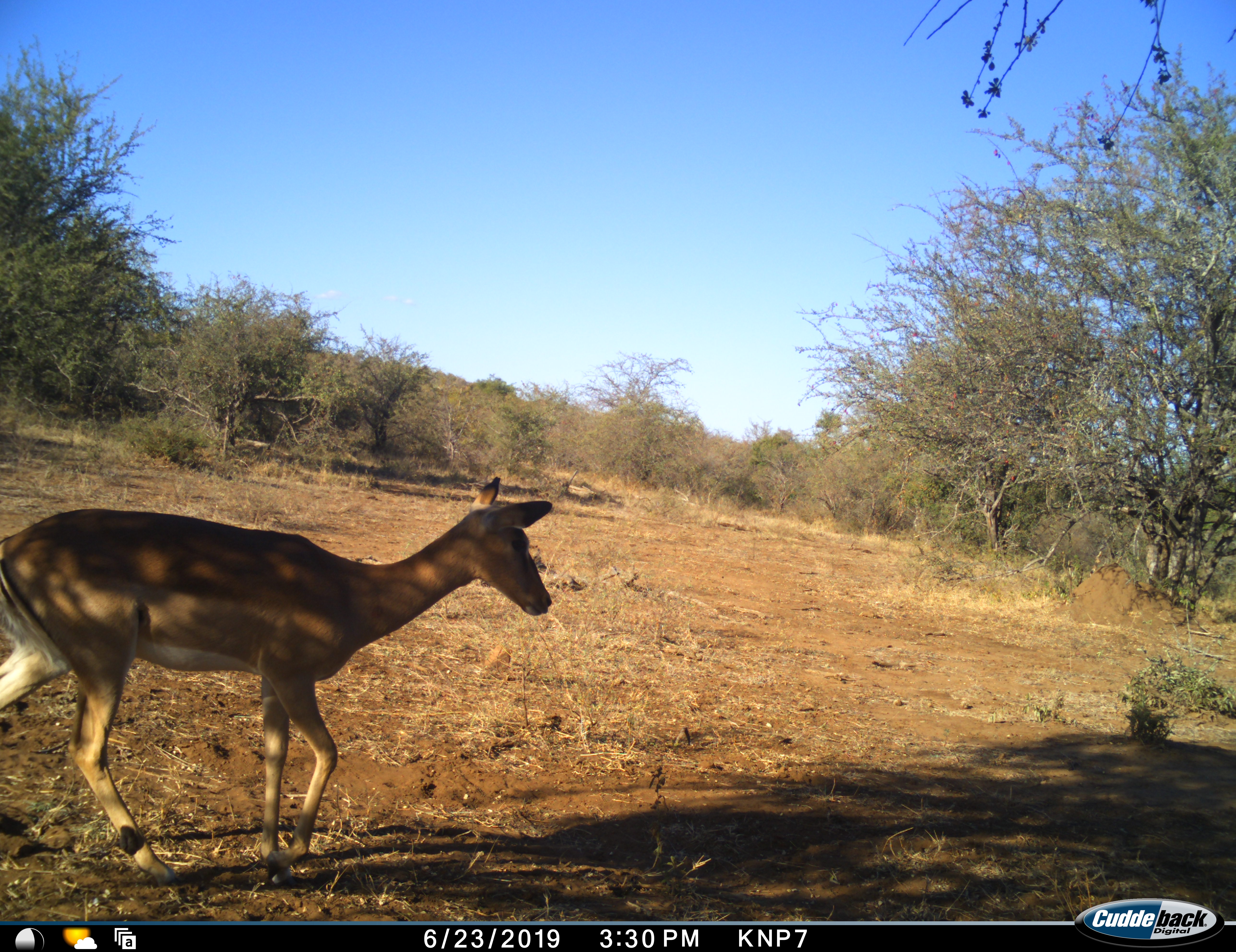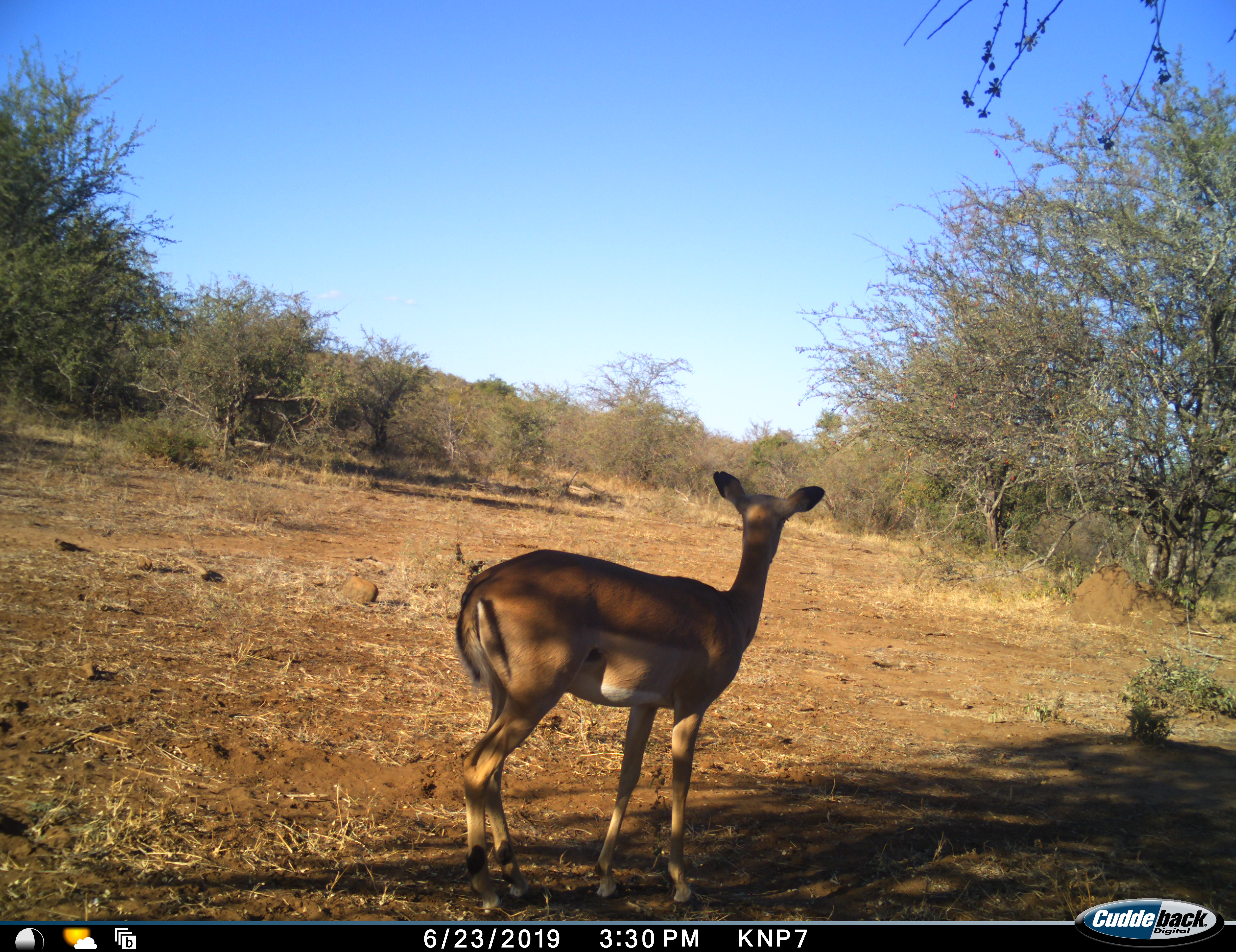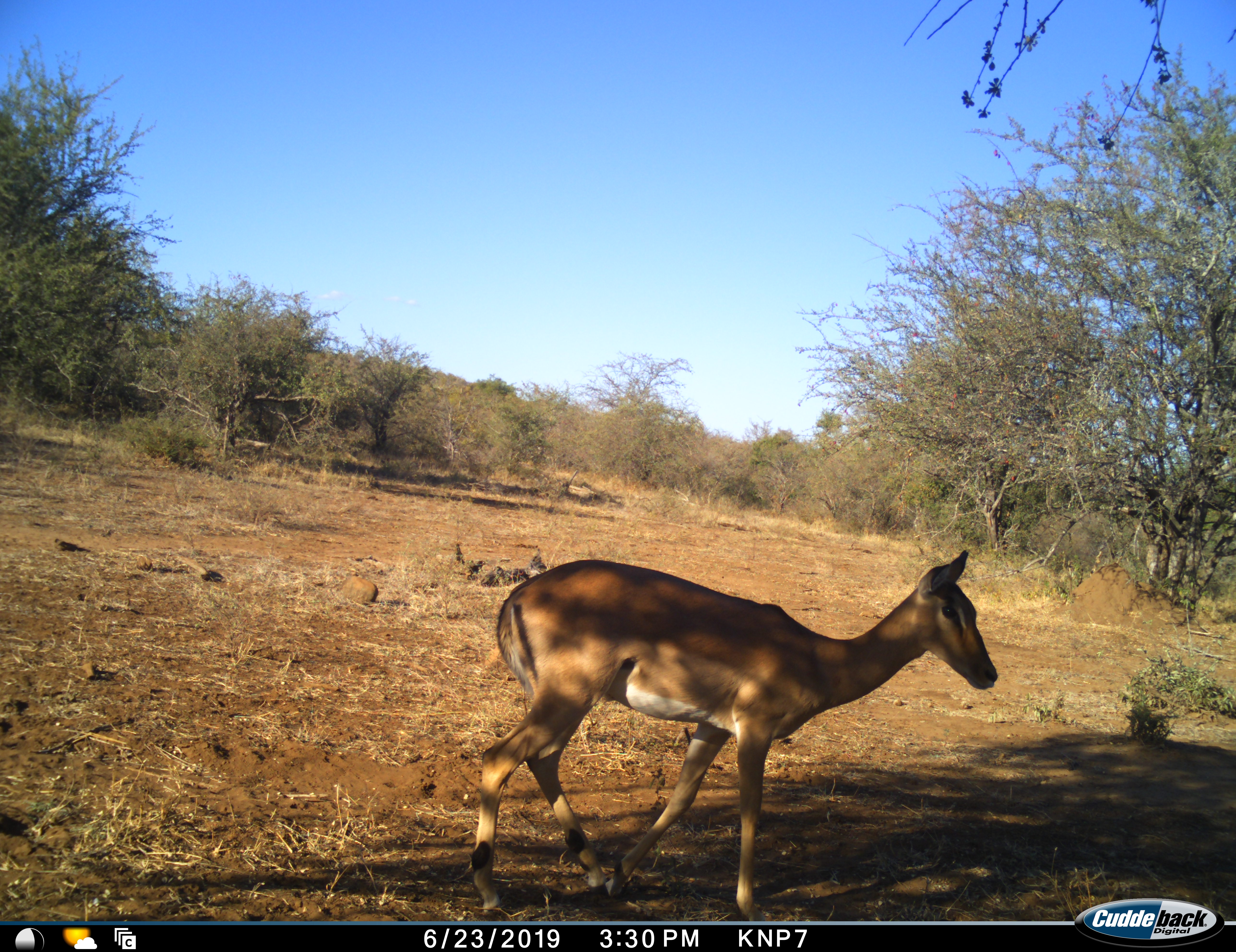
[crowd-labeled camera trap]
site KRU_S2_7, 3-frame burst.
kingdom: Animalia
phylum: Chordata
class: Mammalia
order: Artiodactyla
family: Bovidae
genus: Aepyceros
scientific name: Aepyceros melampus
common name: impala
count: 1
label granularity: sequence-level